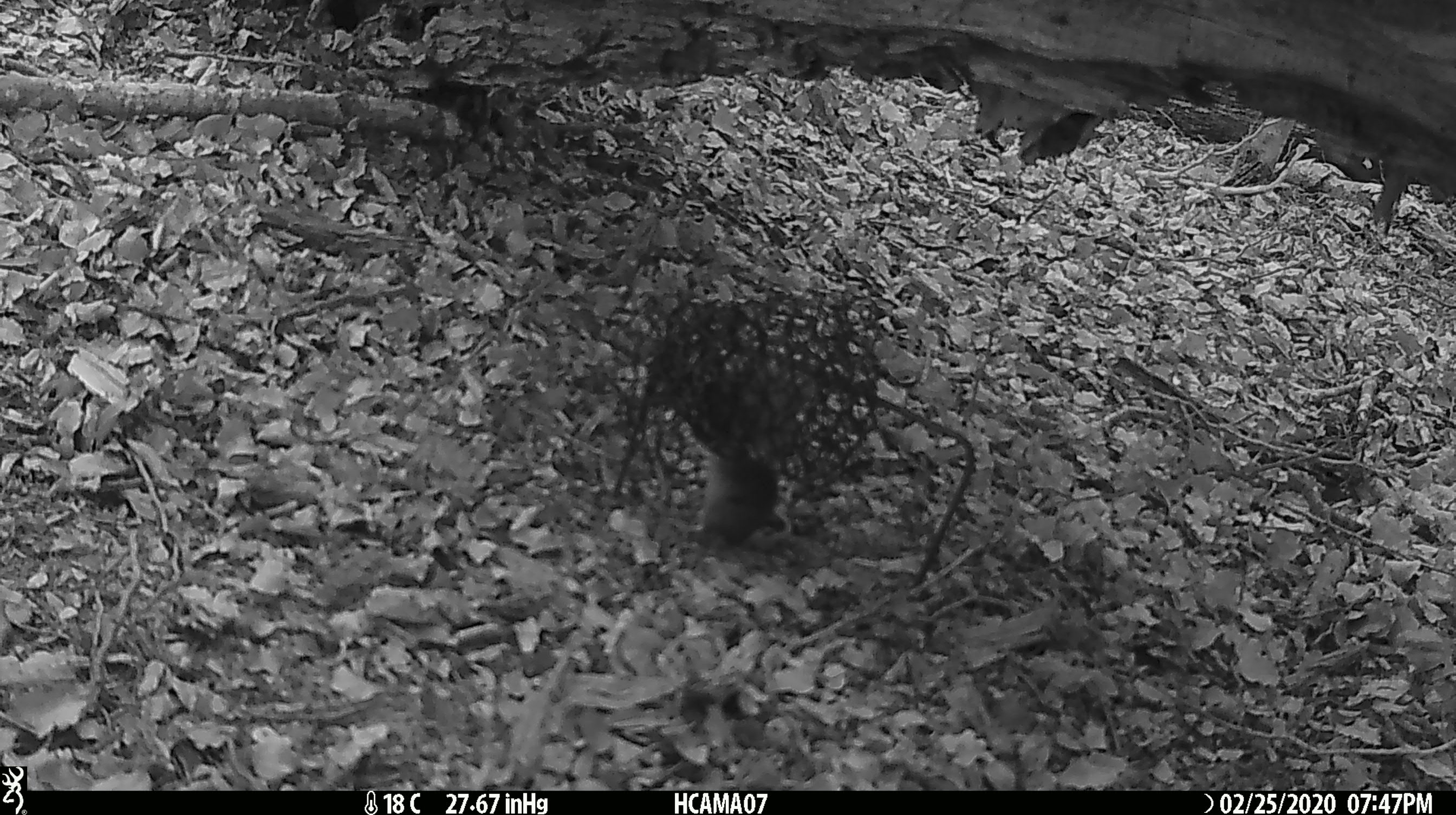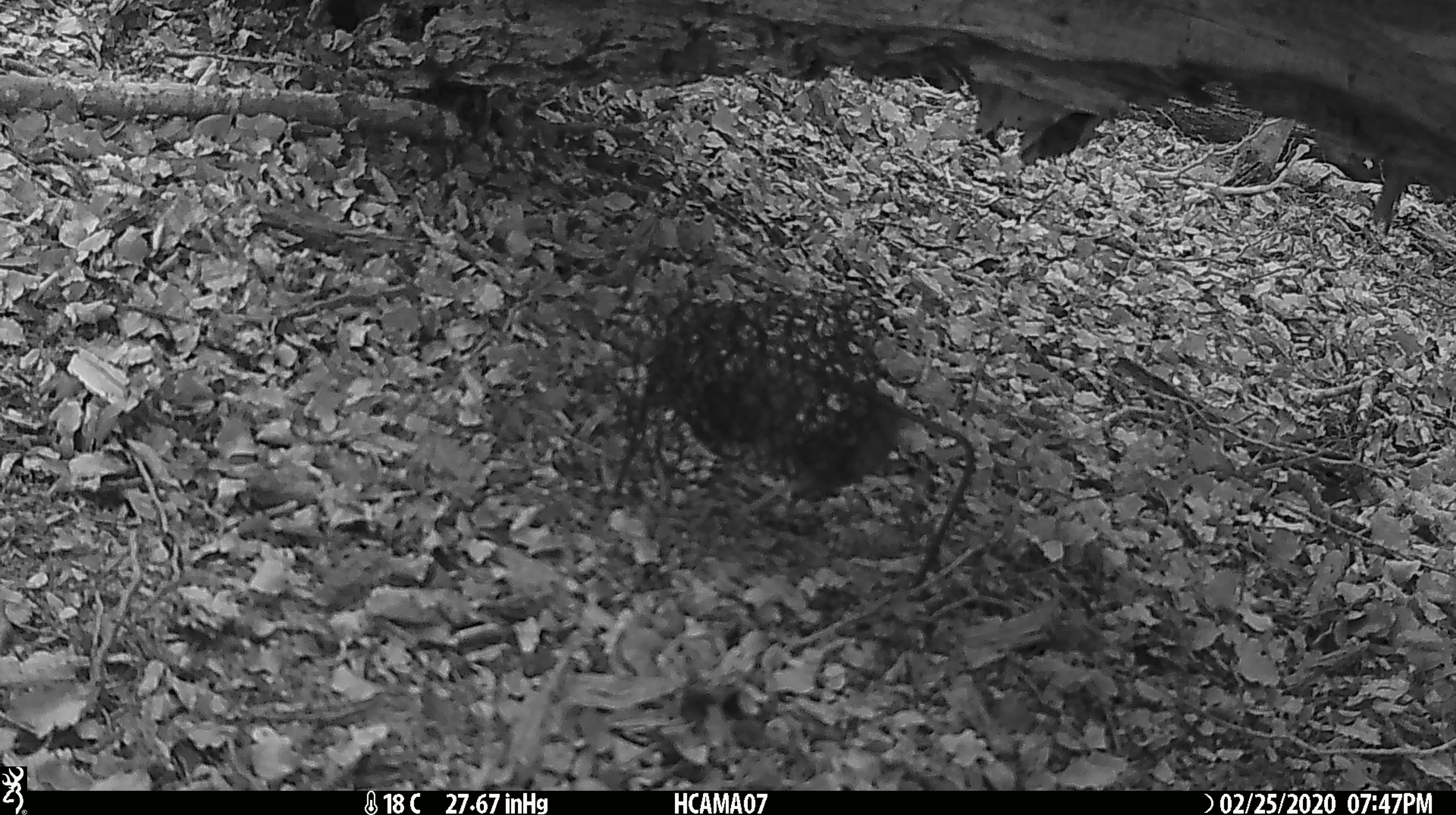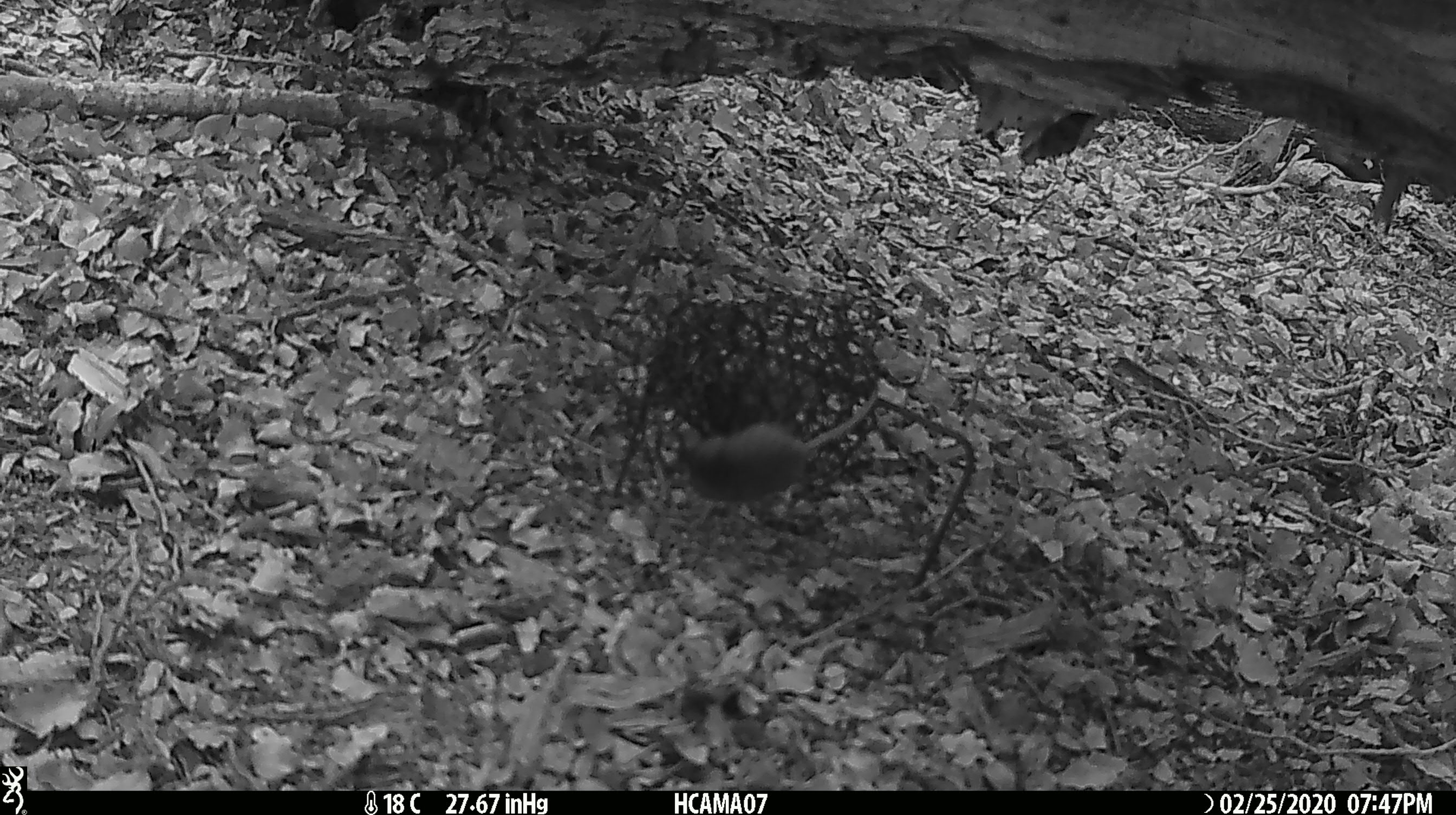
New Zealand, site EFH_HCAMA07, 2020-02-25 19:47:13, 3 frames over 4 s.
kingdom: Animalia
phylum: Chordata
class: Mammalia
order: Rodentia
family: Muridae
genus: Mus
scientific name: Mus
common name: mouse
Mouse (Mus).